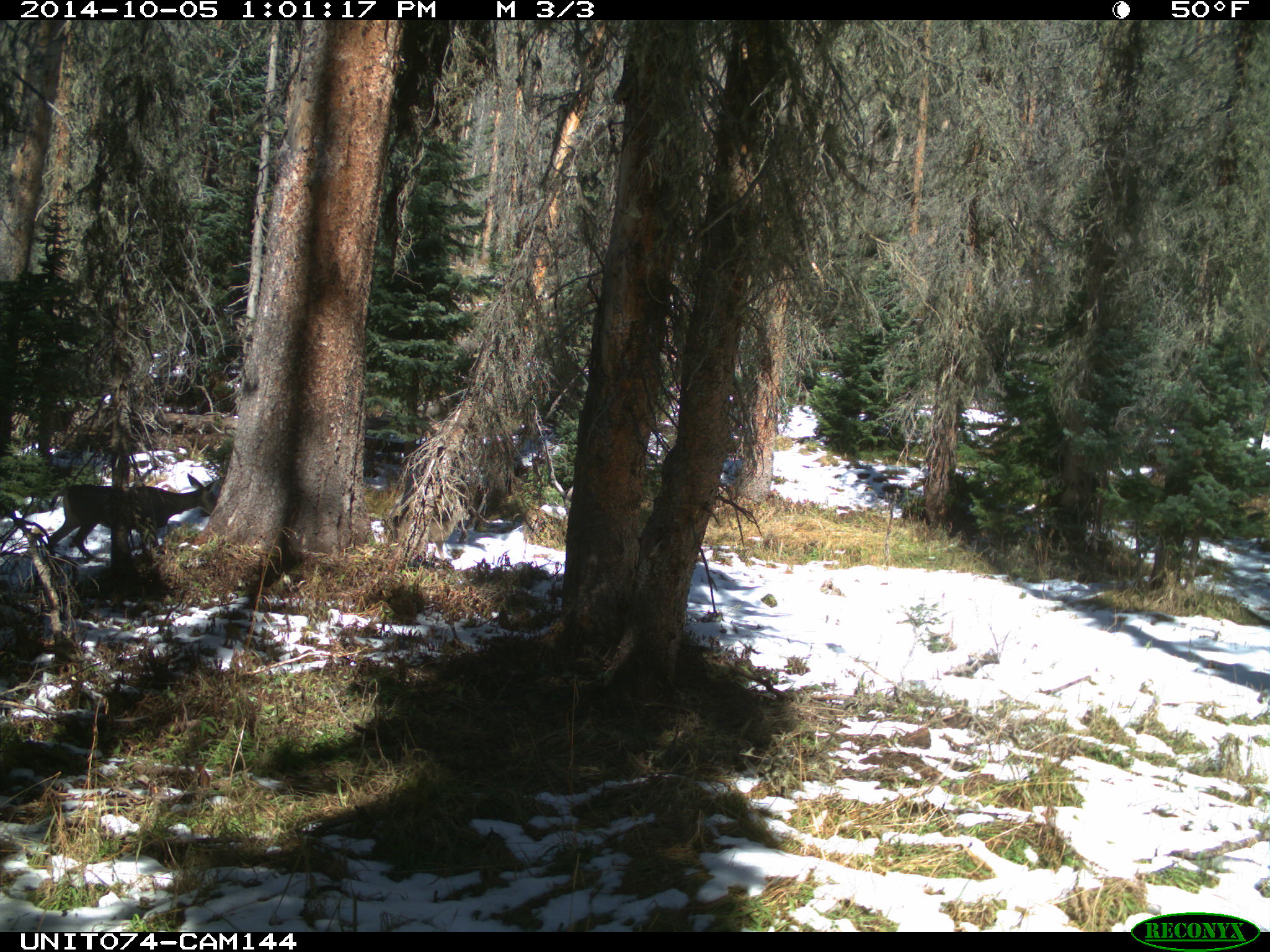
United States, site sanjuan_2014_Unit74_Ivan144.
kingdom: Animalia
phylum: Chordata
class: Mammalia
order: Artiodactyla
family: Cervidae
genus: Odocoileus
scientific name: Odocoileus hemionus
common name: mule deer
Odocoileus hemionus (mule deer).